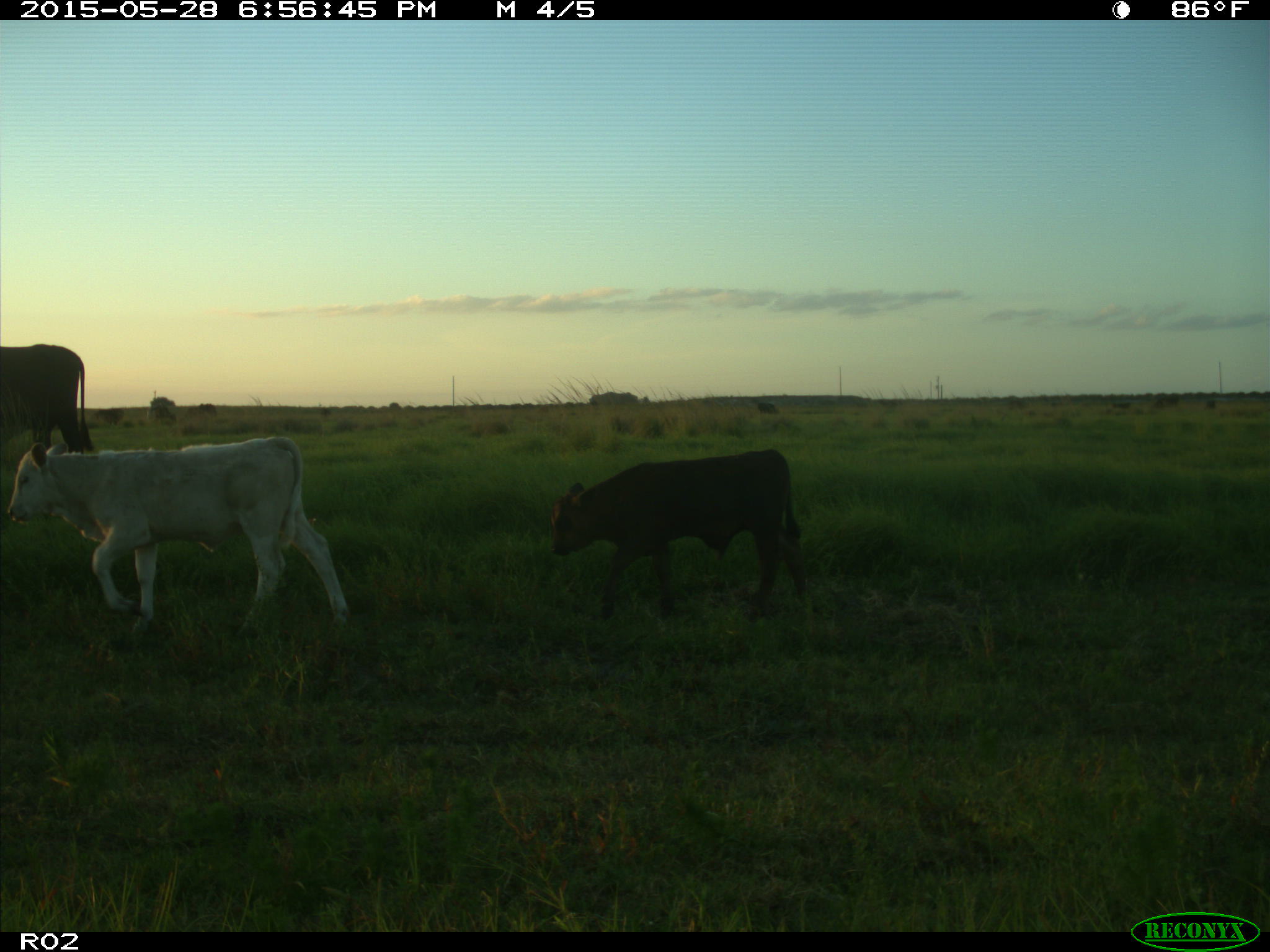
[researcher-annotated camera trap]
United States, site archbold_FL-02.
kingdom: Animalia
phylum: Chordata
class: Mammalia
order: Artiodactyla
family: Bovidae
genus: Bos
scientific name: Bos taurus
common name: domestic cow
Bos taurus (domestic cow).